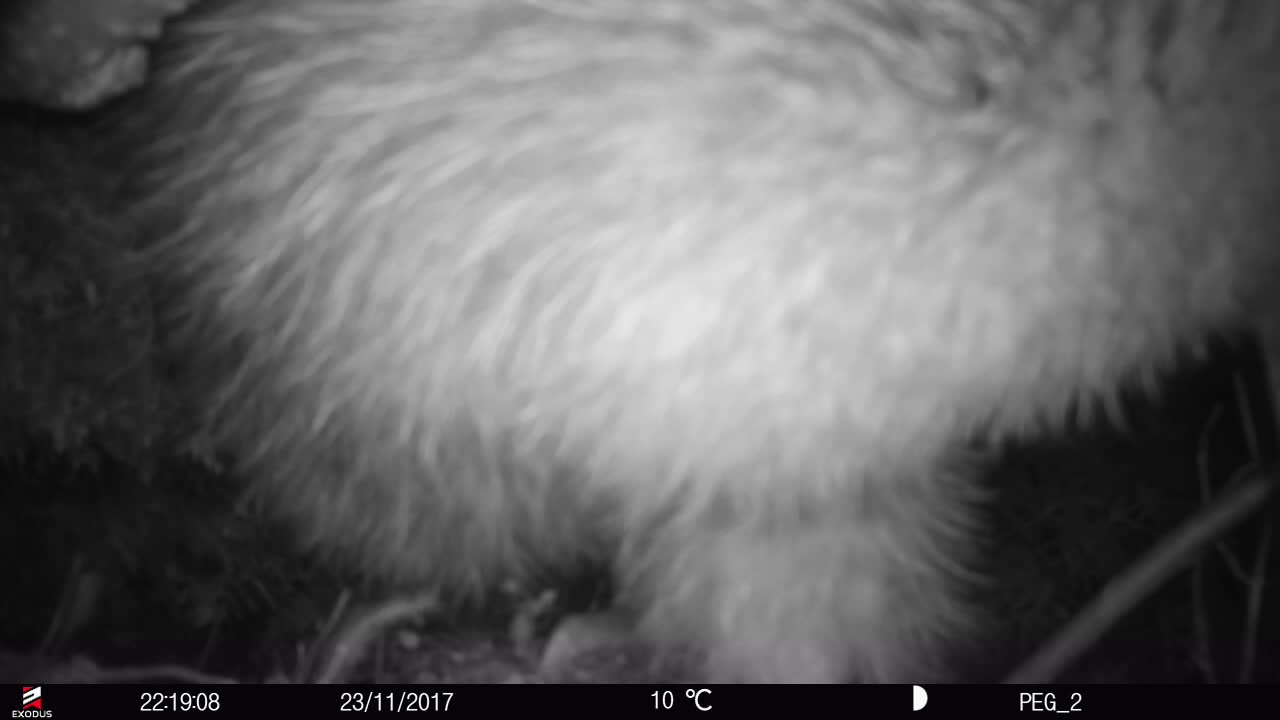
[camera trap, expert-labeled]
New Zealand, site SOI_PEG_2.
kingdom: Animalia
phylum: Chordata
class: Aves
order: Apterygiformes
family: Apterygidae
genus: Apteryx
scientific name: Apteryx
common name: kiwi